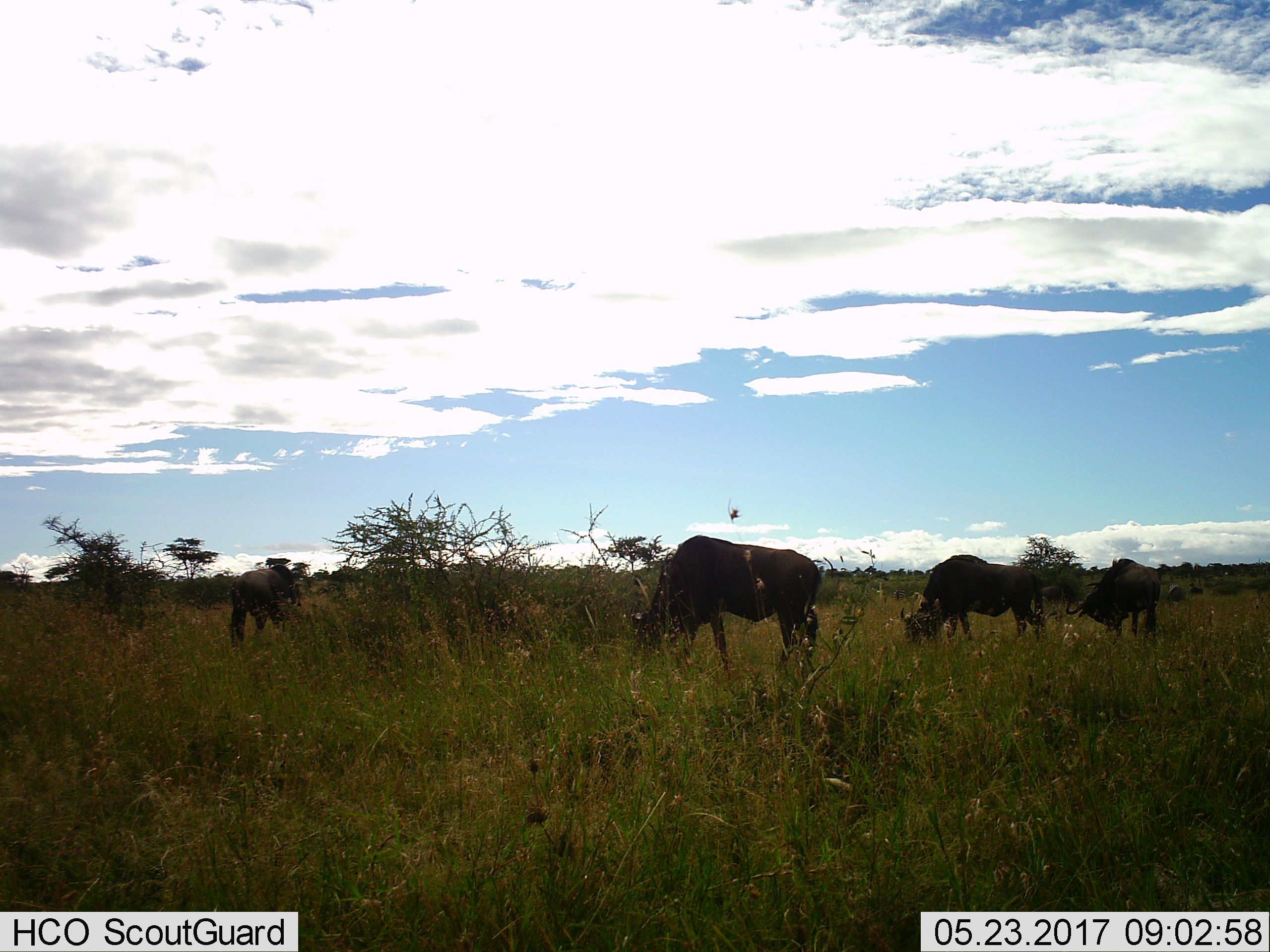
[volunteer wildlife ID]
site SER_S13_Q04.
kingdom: Animalia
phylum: Chordata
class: Mammalia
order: Artiodactyla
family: Bovidae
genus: Connochaetes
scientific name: Connochaetes taurinus taurinus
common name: blue wildebeest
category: wildebeestblue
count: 4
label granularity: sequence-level